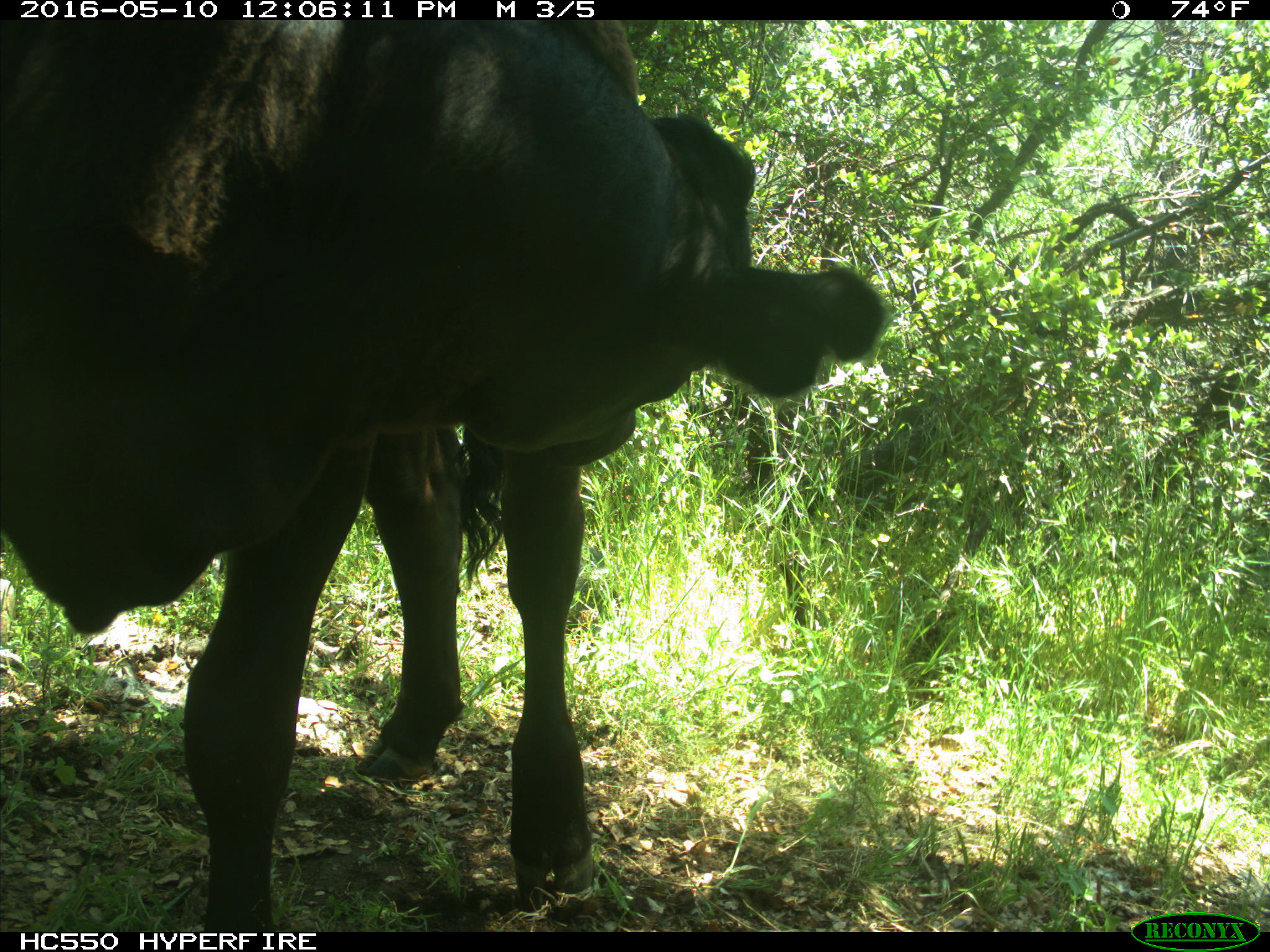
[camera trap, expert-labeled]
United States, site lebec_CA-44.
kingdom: Animalia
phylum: Chordata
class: Mammalia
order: Artiodactyla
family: Bovidae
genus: Bos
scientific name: Bos taurus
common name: domestic cow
Bos taurus (domestic cow).